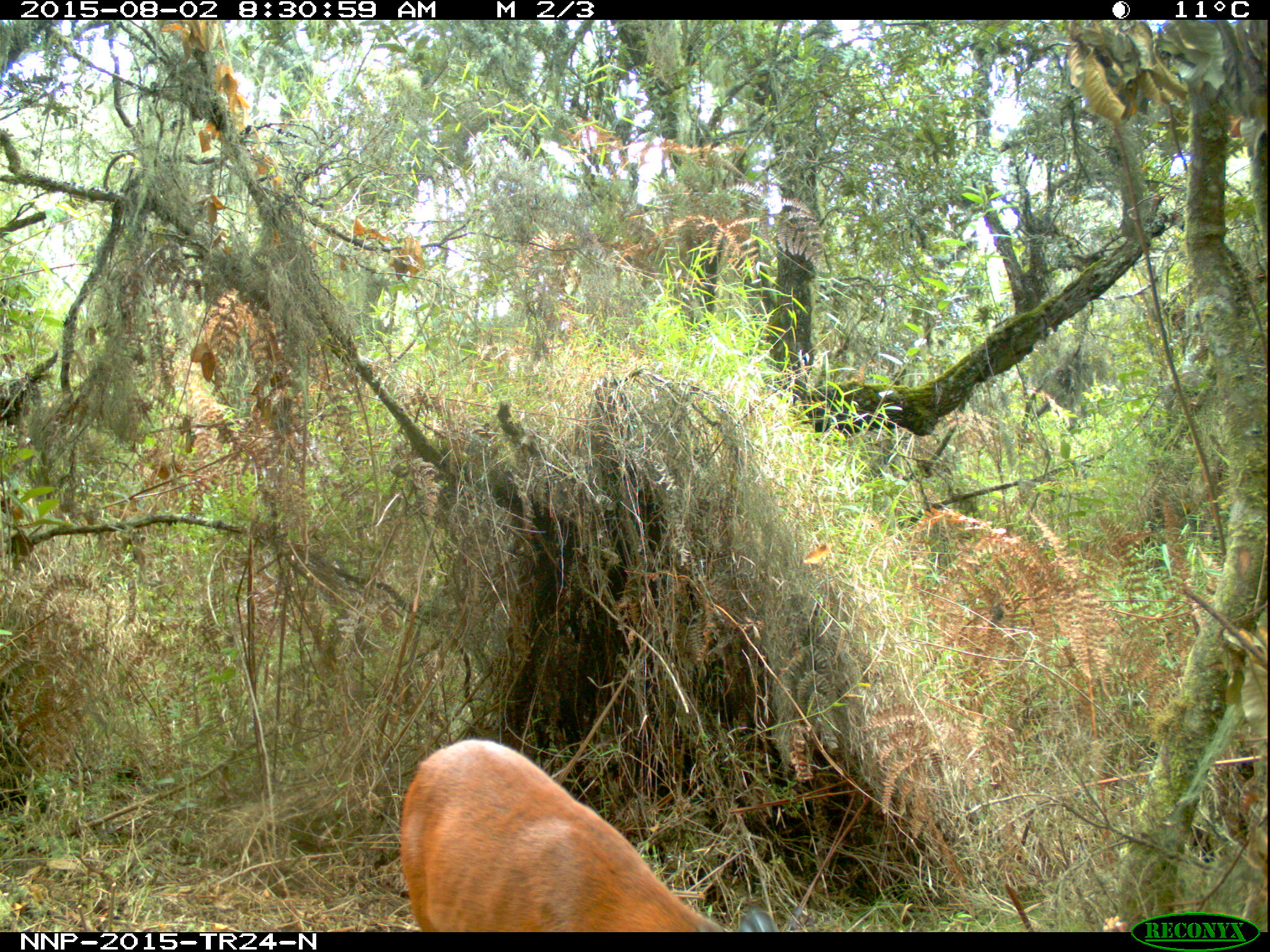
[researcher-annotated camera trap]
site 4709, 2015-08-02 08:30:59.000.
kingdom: Animalia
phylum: Chordata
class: Mammalia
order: Artiodactyla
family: Bovidae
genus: Cephalophus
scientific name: Cephalophus nigrifrons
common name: black-fronted duiker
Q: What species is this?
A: Cephalophus nigrifrons (black-fronted duiker).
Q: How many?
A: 1.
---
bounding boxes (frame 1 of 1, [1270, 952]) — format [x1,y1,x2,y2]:
cephalophus nigrifrons: [397,737,780,930]